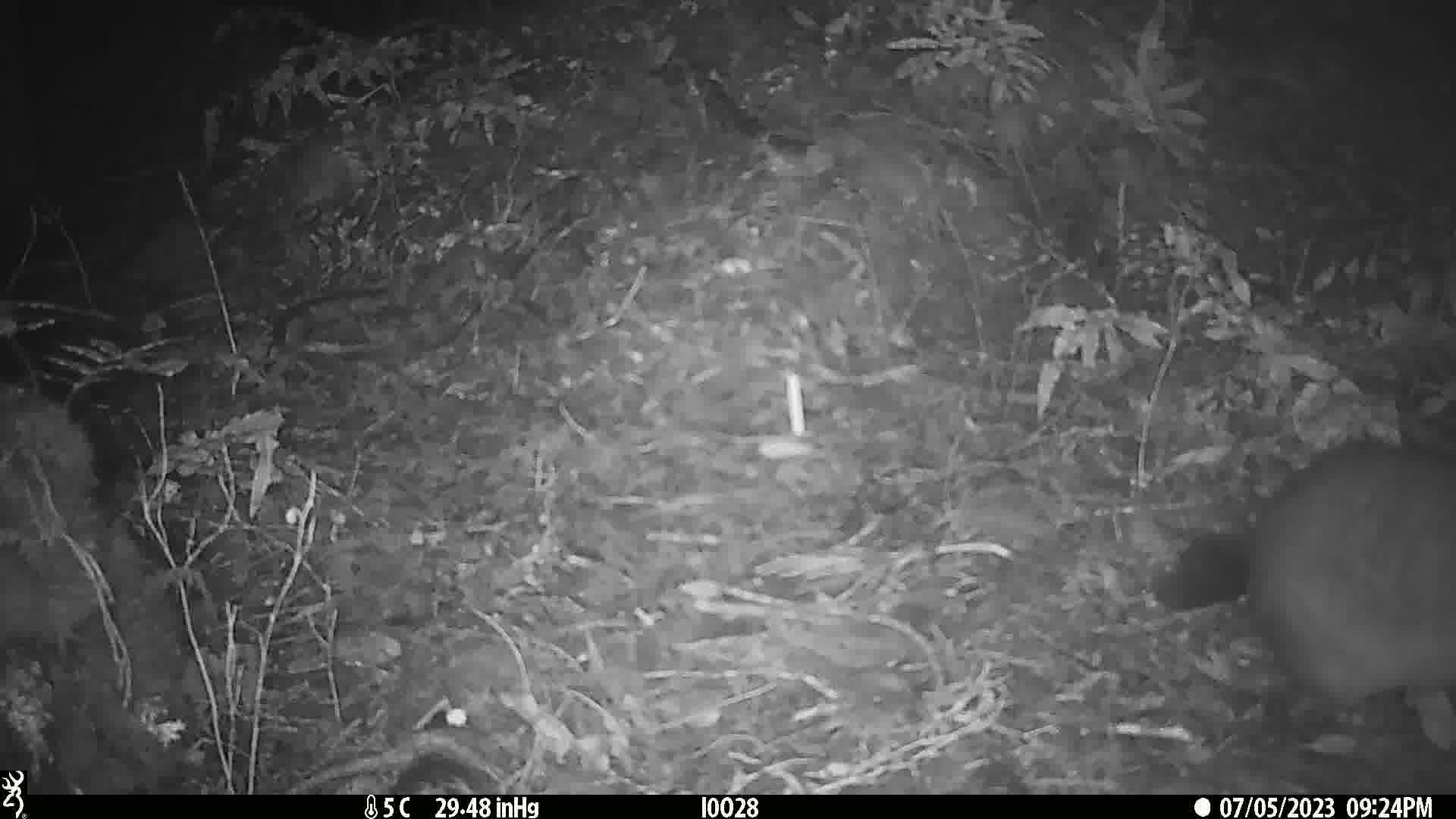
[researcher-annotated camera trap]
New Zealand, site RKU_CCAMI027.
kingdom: Animalia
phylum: Chordata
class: Mammalia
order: Diprotodontia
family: Phalangeridae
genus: Trichosurus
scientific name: Trichosurus vulpecula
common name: common brushtail possum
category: possum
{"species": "possum (common brushtail possum) (Trichosurus vulpecula)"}